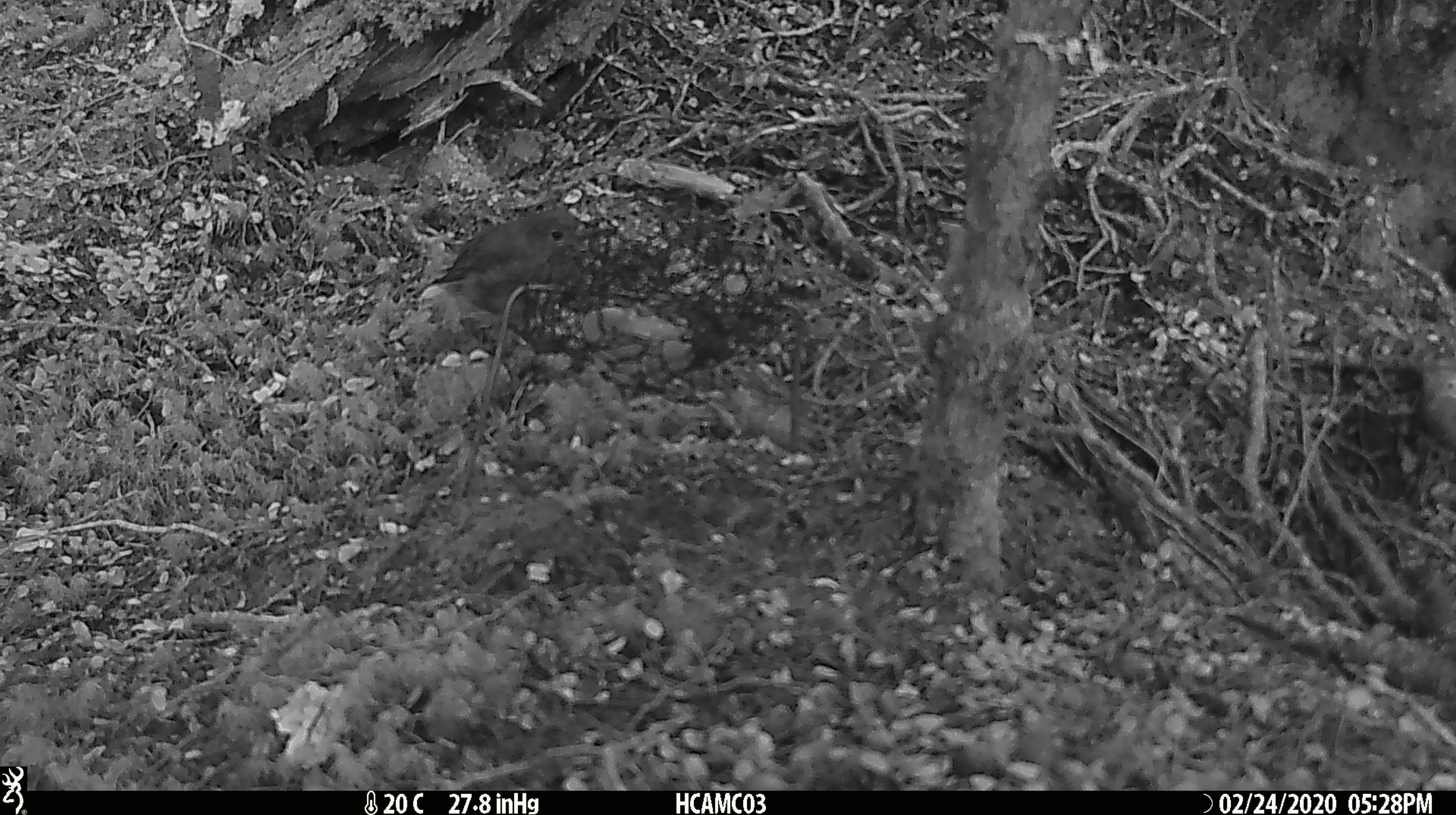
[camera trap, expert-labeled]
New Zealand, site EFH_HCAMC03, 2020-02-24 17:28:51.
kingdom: Animalia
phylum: Chordata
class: Aves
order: Passeriformes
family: Petroicidae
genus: Petroica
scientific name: Petroica australis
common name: new zealand robin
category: robin